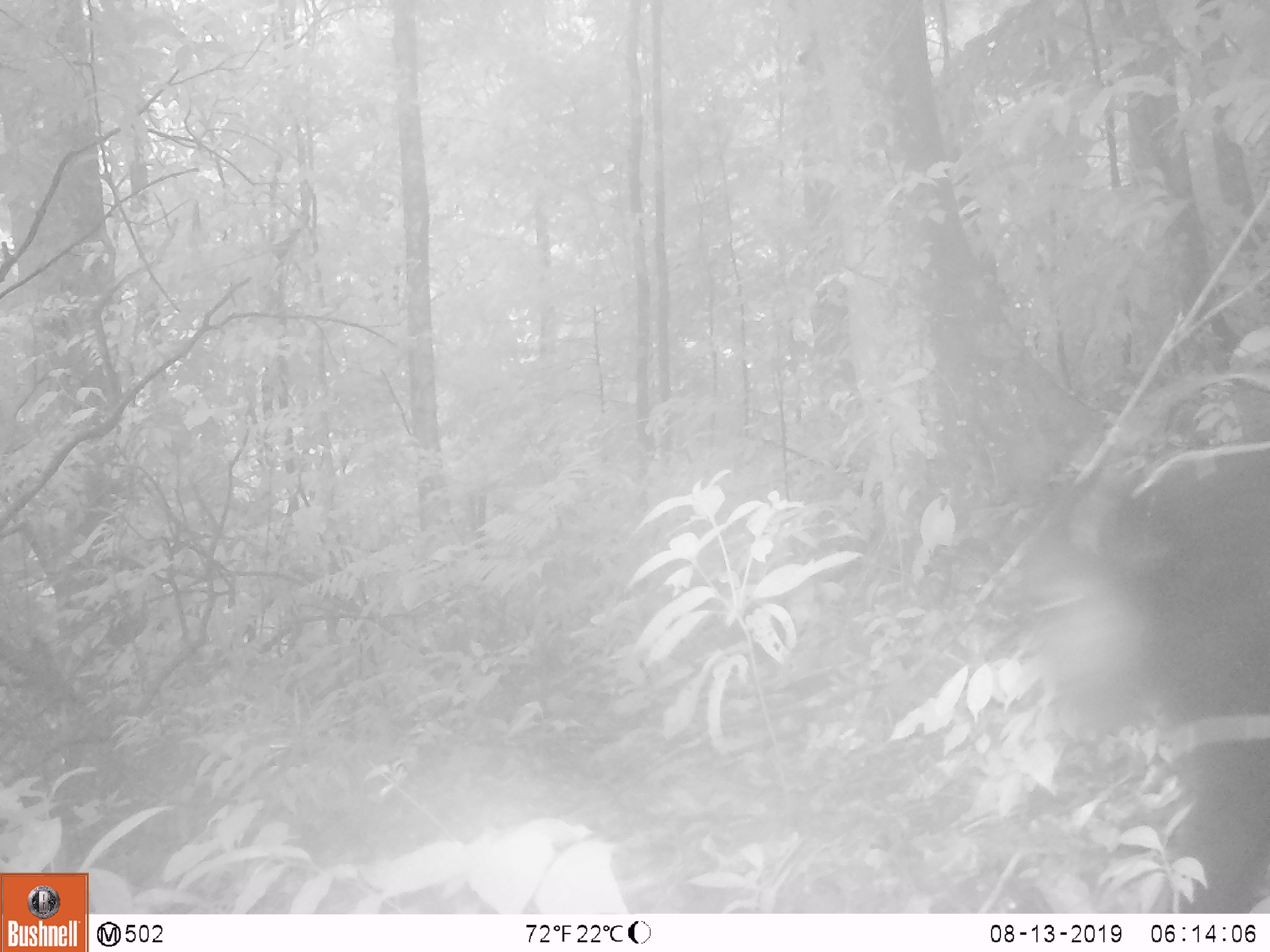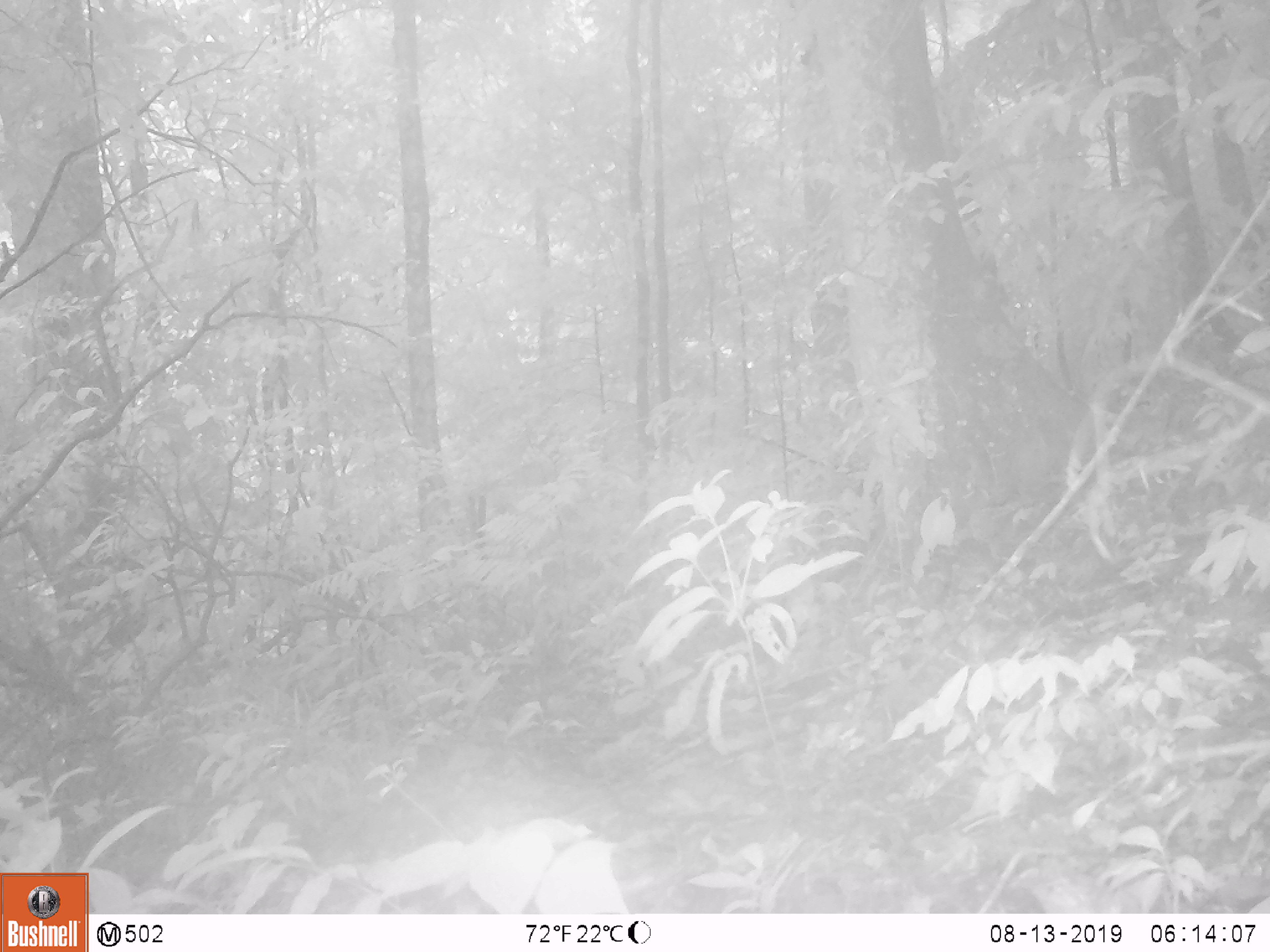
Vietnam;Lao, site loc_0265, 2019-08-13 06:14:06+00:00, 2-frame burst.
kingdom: Animalia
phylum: Chordata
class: Mammalia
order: Primates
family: Cercopithecidae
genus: Macaca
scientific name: Macaca arctoides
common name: stump-tailed macaque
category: stump tailed macaque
Stump tailed macaque (stump-tailed macaque) (Macaca arctoides). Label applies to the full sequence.